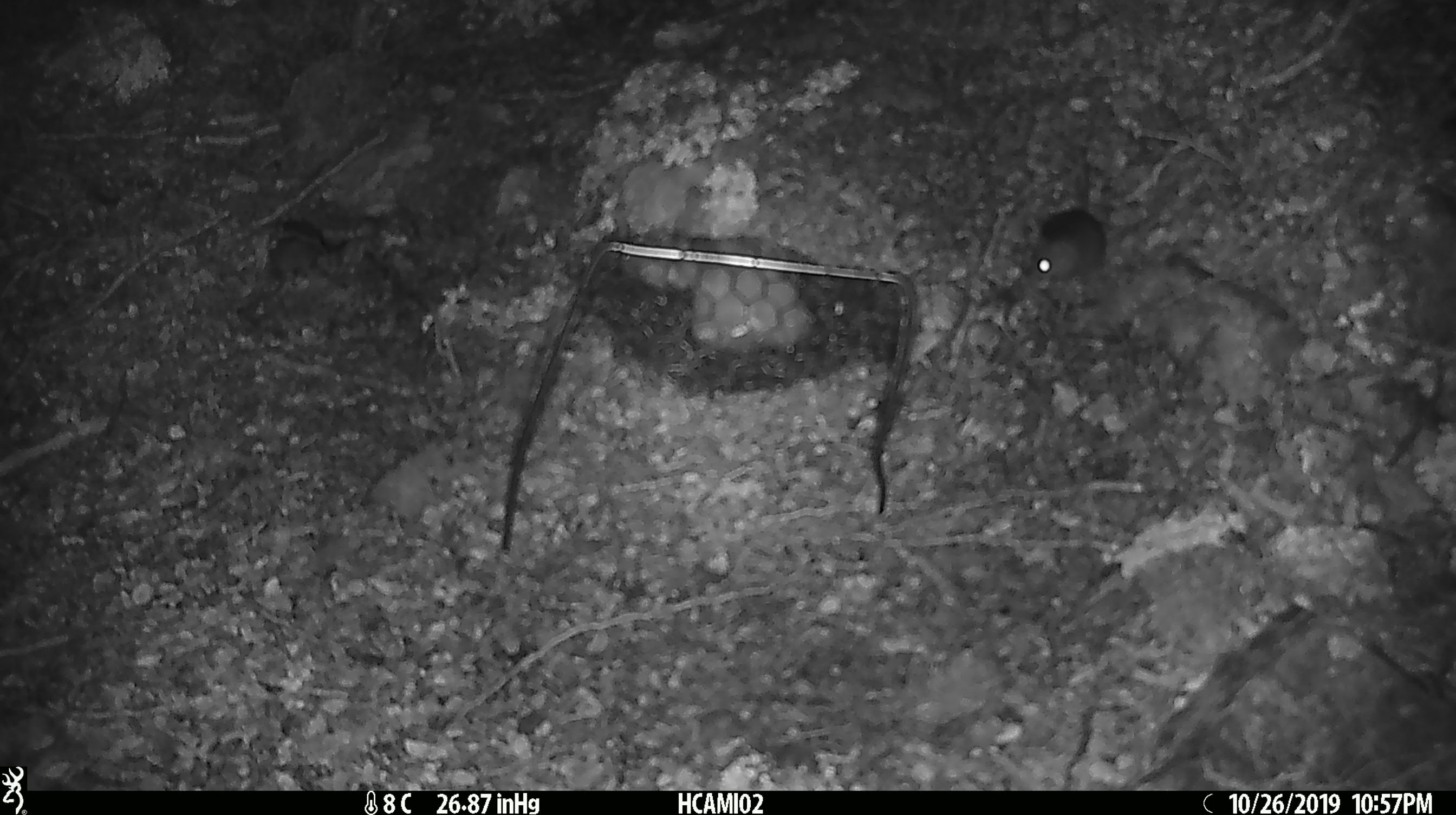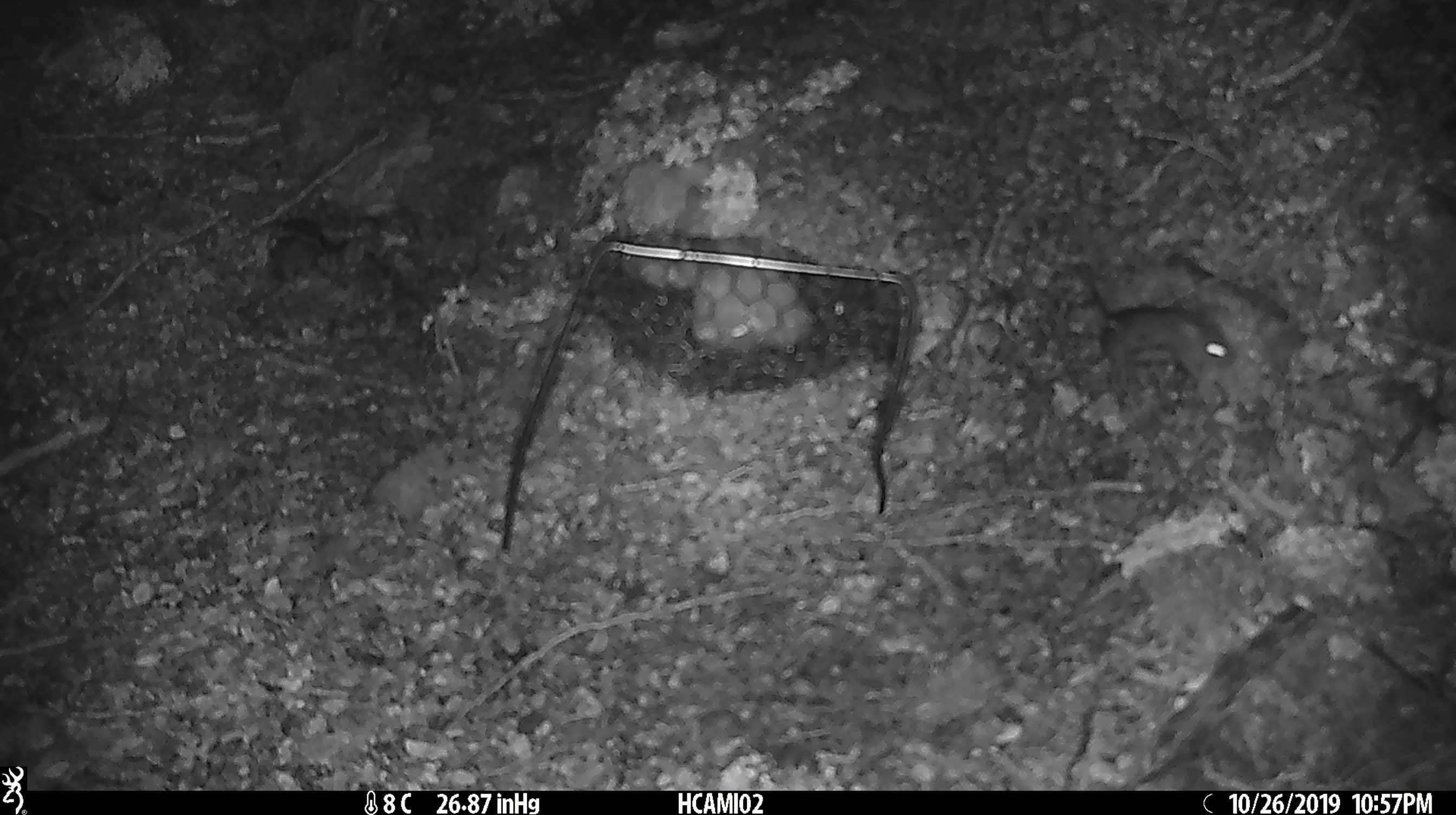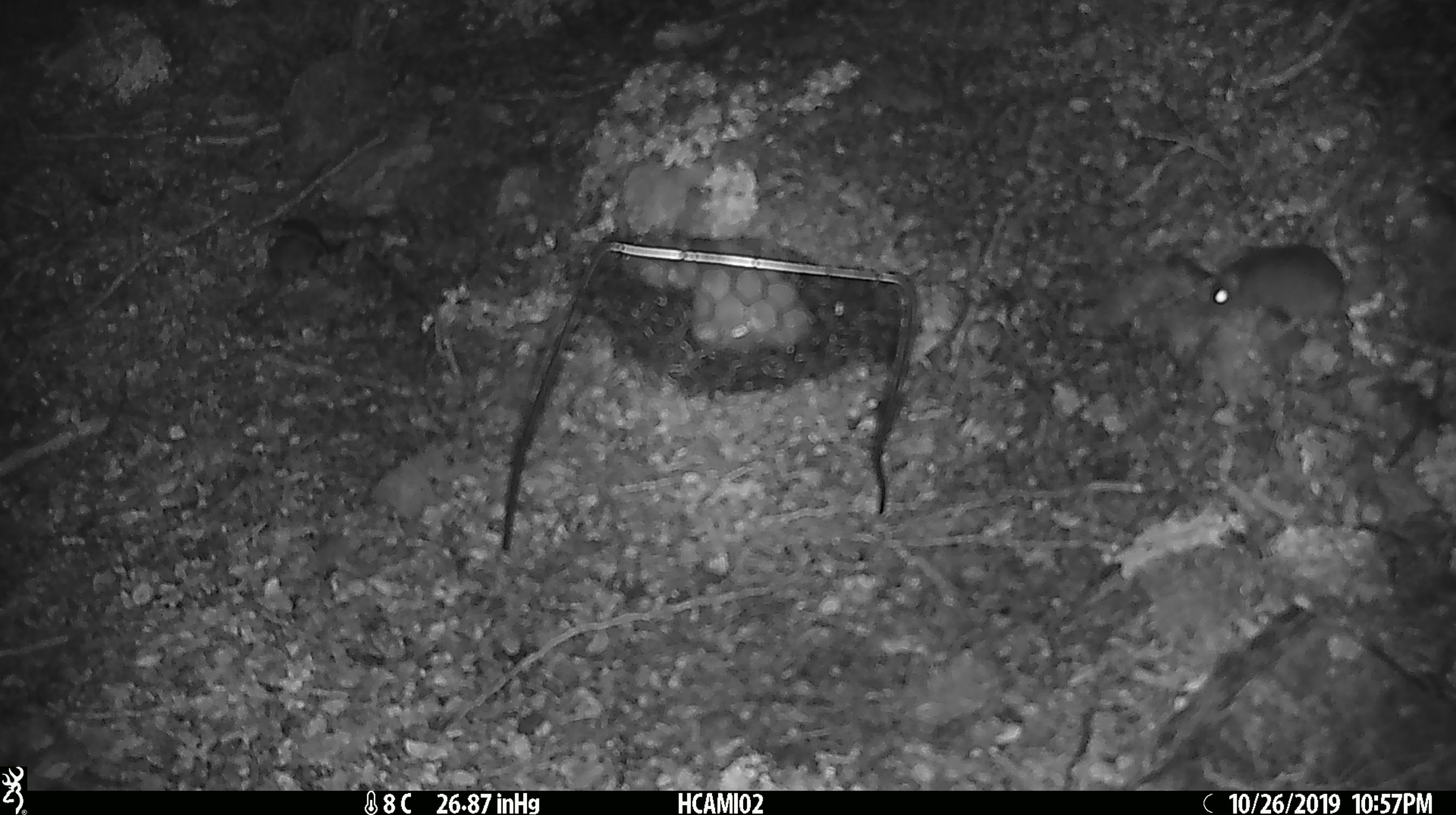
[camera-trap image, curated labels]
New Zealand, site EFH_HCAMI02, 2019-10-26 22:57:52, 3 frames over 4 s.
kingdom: Animalia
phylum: Chordata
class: Mammalia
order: Rodentia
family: Muridae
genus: Mus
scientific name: Mus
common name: mouse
Mouse (Mus).